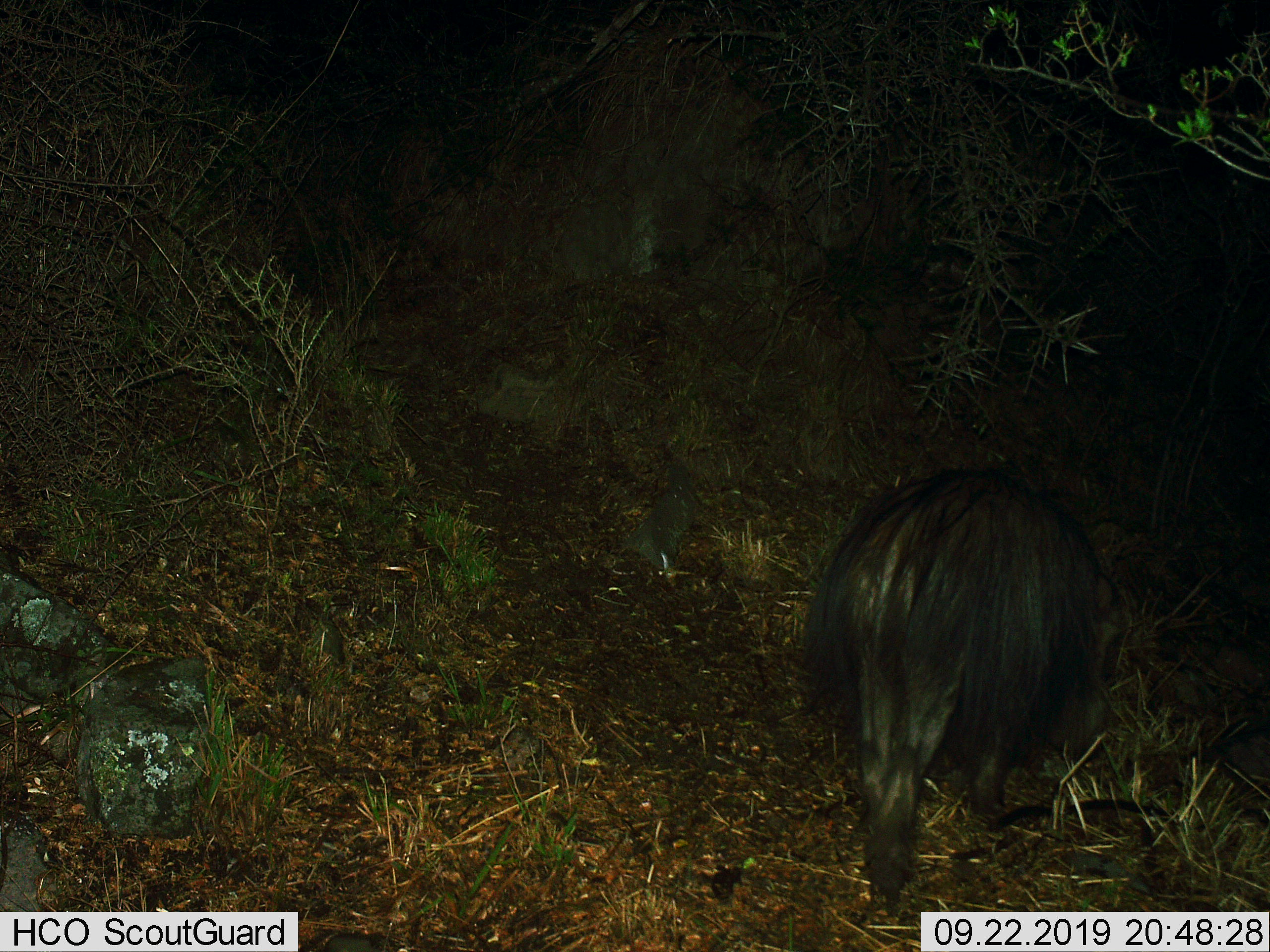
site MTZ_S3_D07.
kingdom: Animalia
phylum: Chordata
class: Mammalia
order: Carnivora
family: Hyaenidae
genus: Parahyaena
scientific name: Parahyaena brunnea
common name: brown hyena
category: hyenabrown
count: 1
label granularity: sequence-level